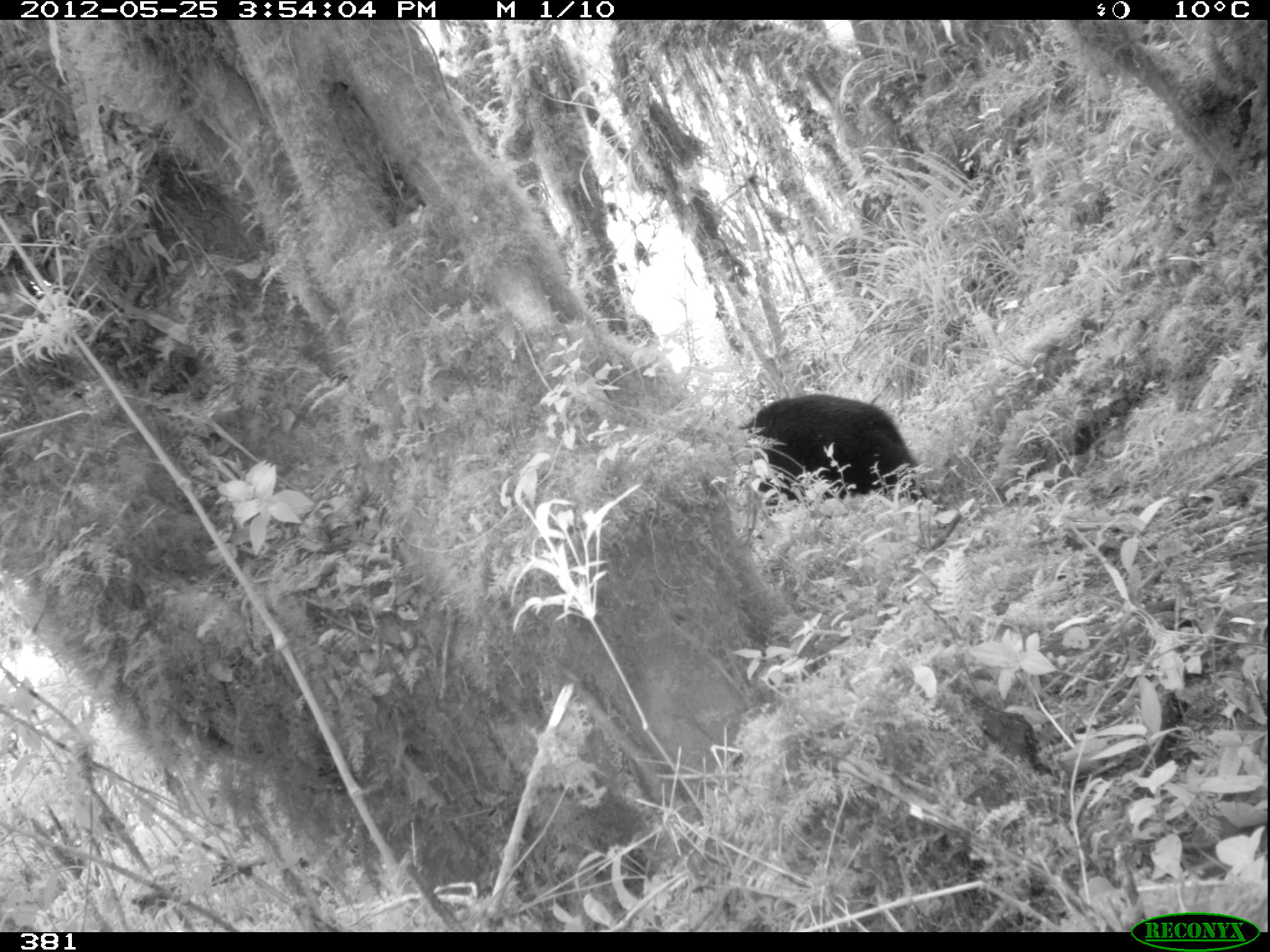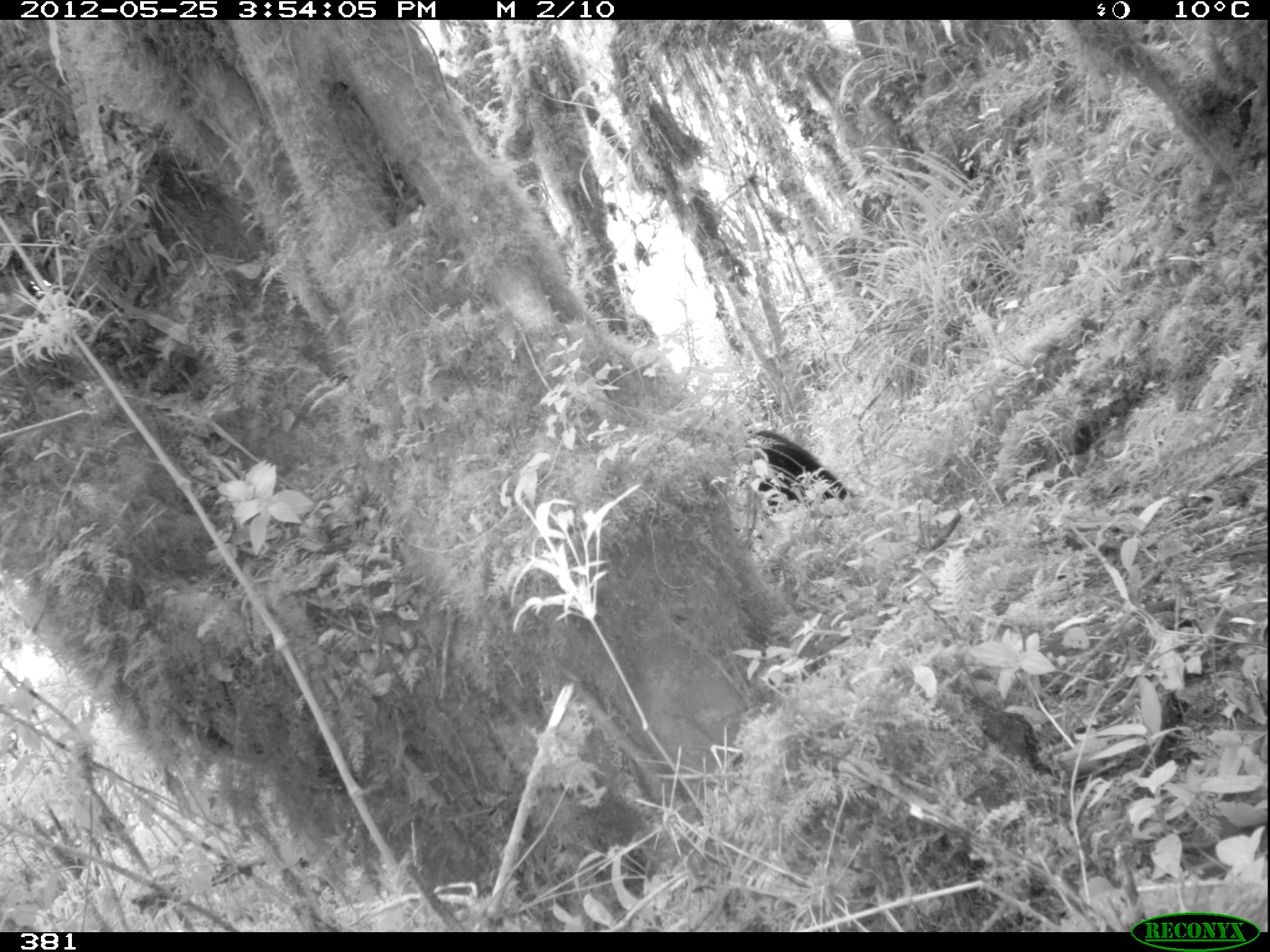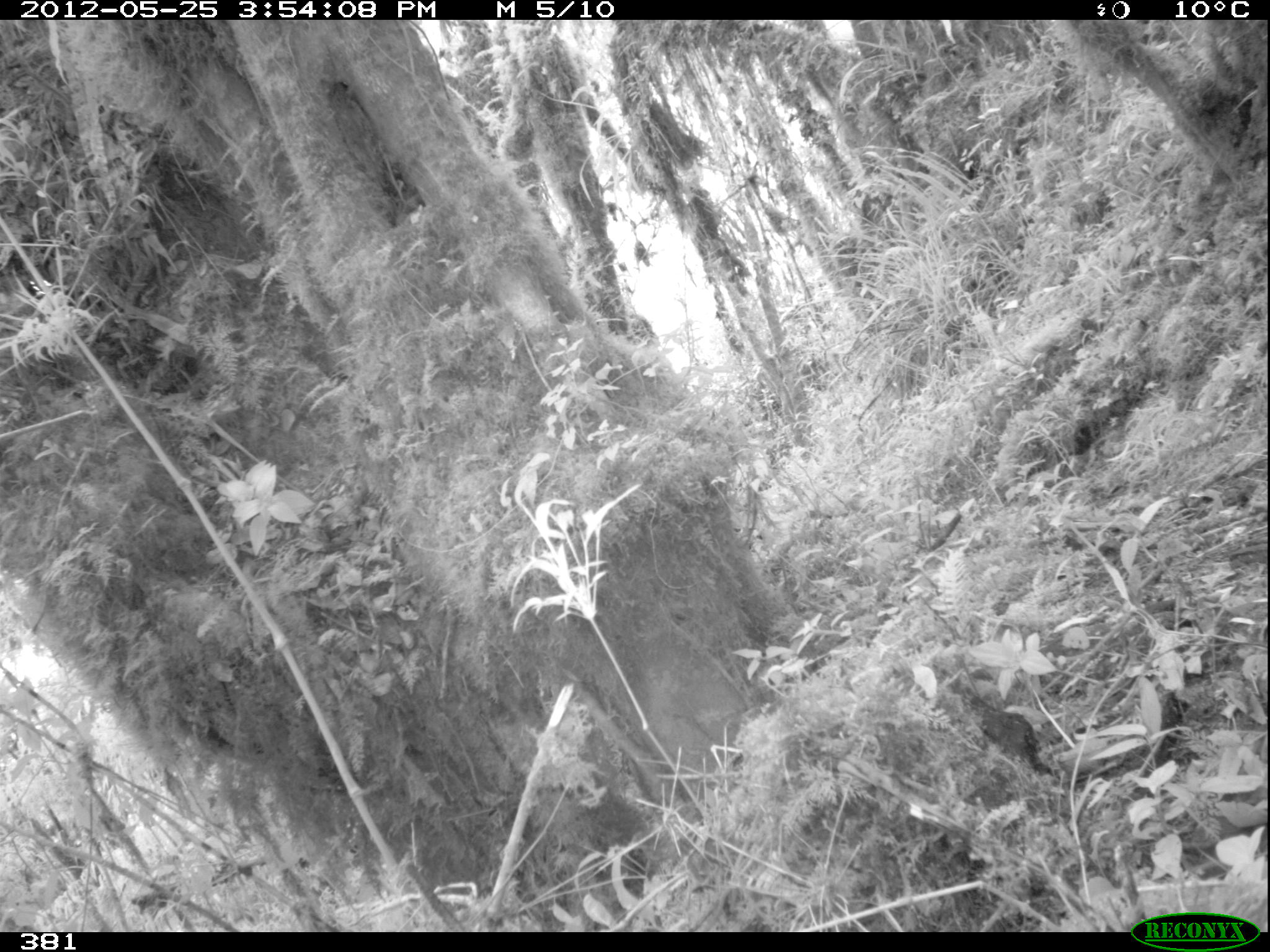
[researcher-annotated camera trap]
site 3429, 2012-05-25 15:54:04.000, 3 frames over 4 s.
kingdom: Animalia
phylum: Chordata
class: Mammalia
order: Carnivora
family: Ursidae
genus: Tremarctos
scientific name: Tremarctos ornatus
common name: spectacled bear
Tremarctos ornatus (spectacled bear).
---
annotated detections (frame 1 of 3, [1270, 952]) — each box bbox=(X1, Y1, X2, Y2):
tremarctos ornatus: bbox=(737, 394, 928, 506)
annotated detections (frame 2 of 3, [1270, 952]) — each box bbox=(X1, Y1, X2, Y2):
tremarctos ornatus: bbox=(753, 429, 848, 507)